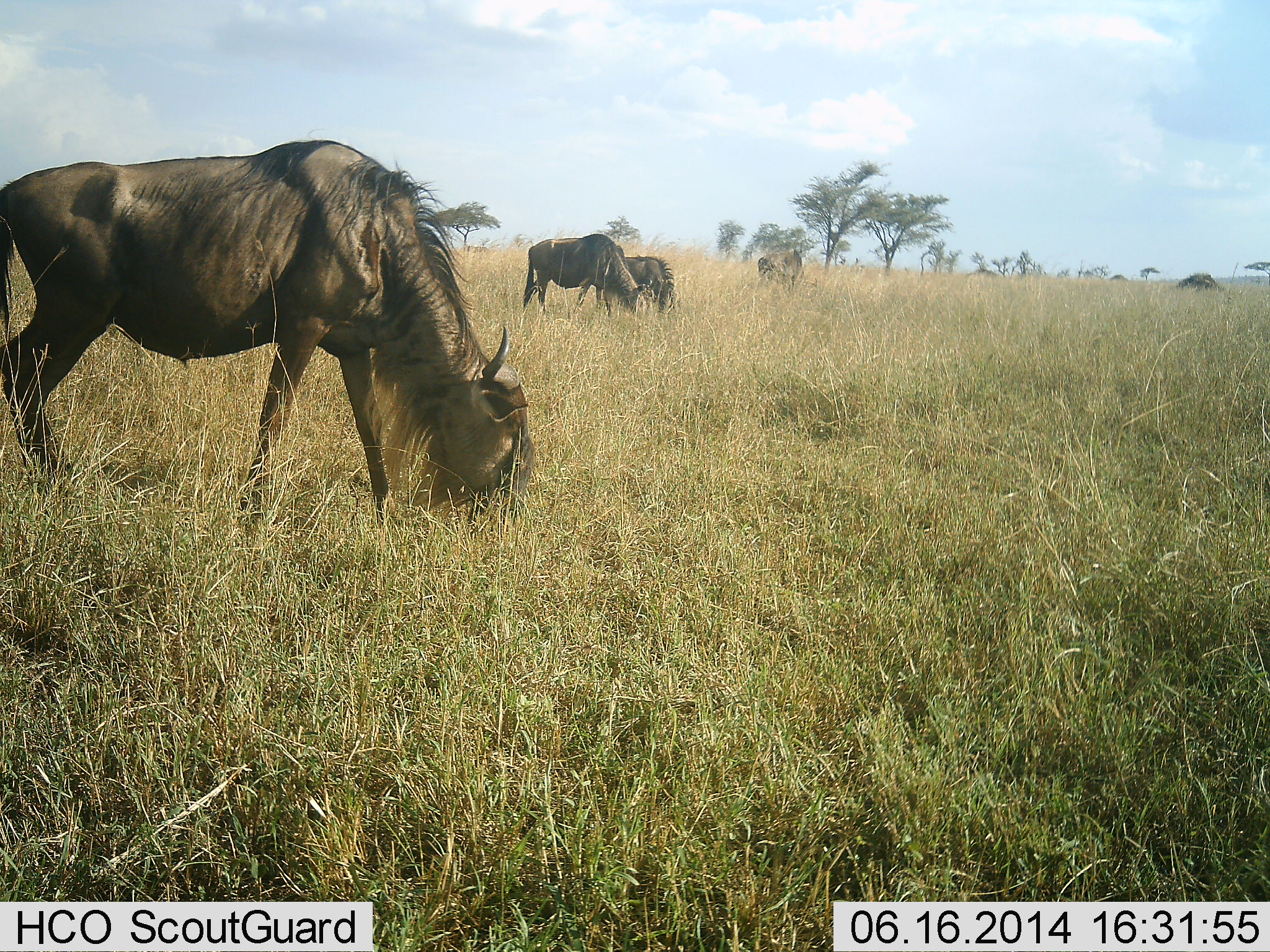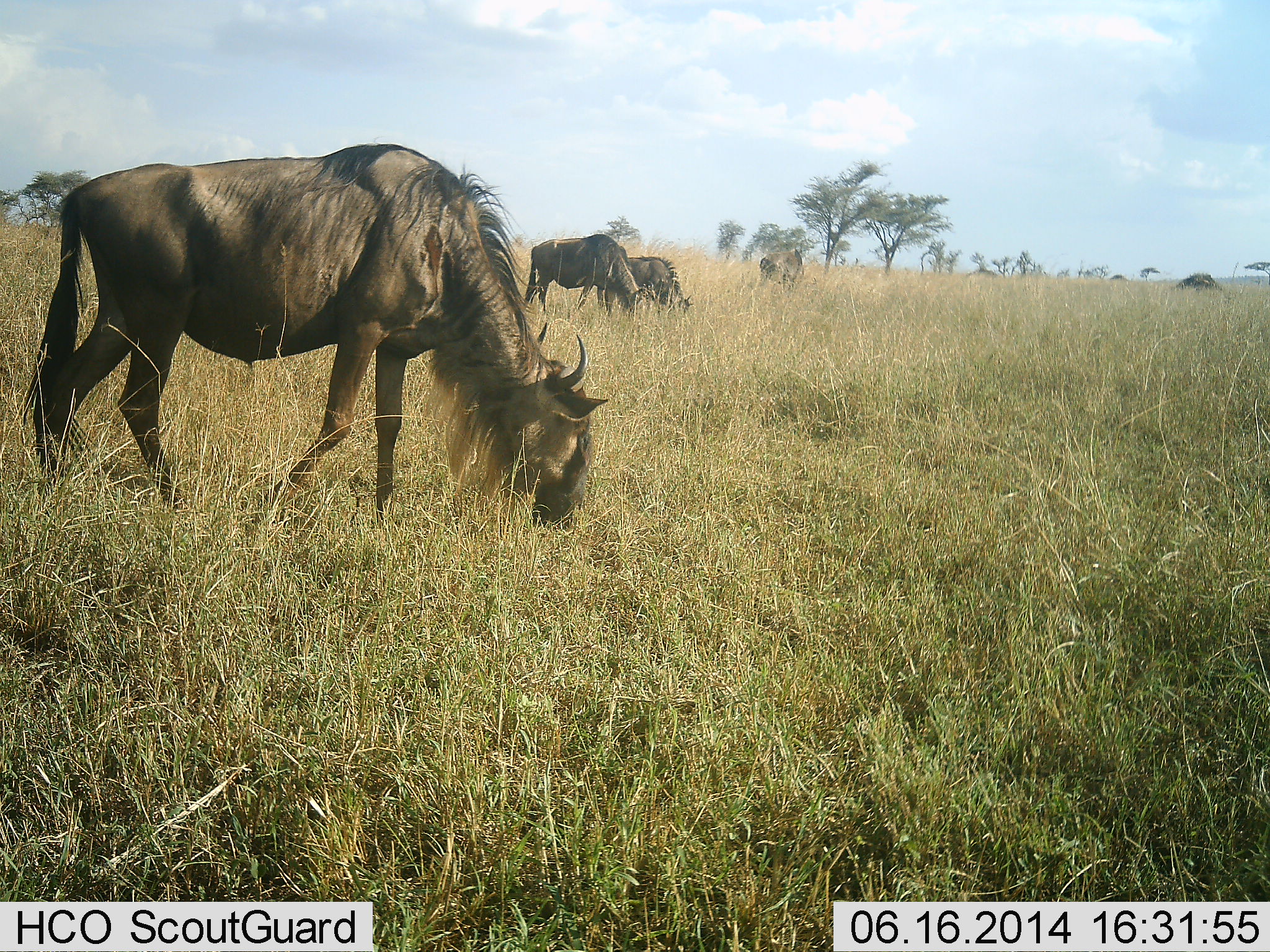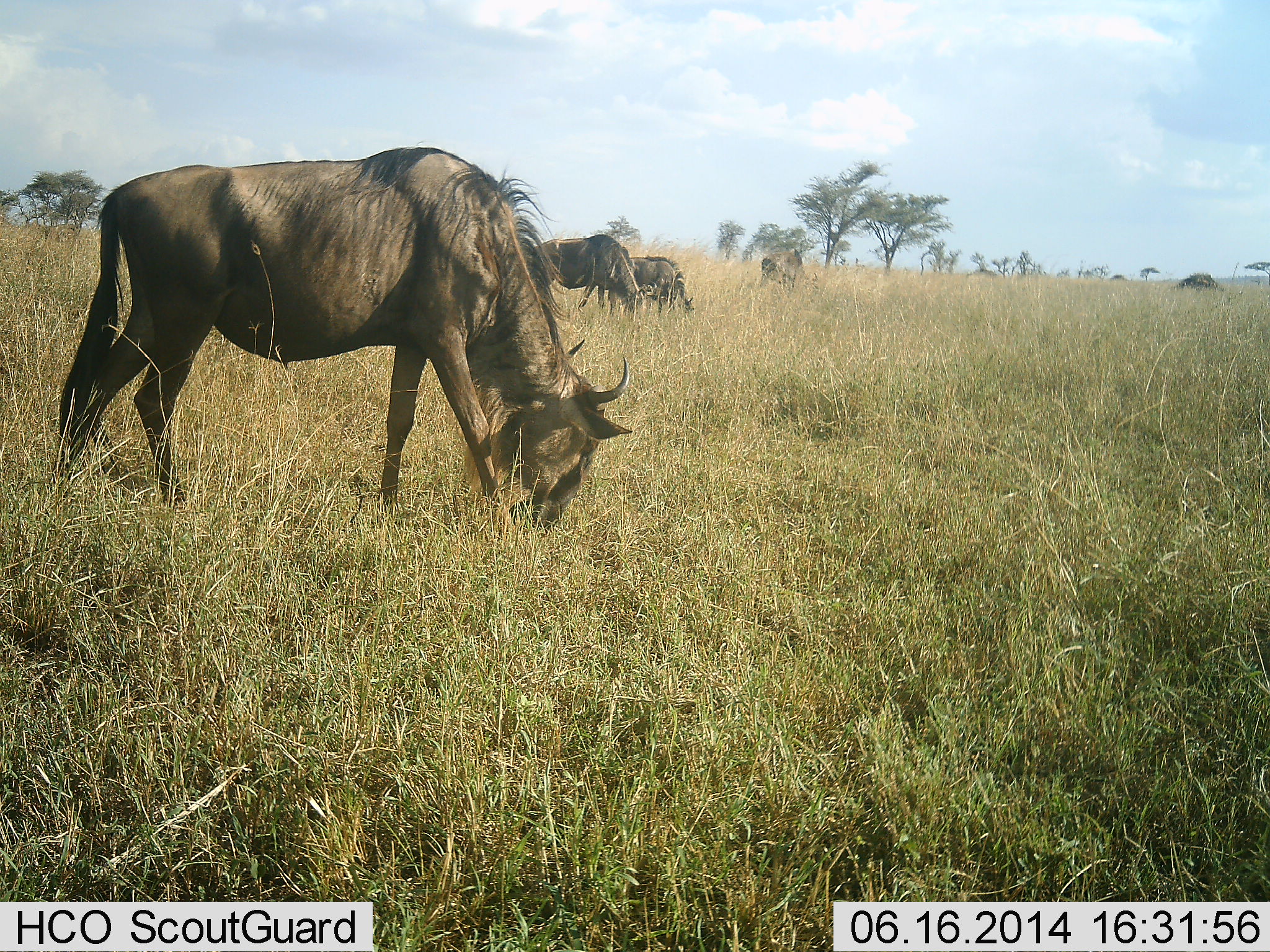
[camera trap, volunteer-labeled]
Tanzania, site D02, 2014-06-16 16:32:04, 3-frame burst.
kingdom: Animalia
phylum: Chordata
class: Mammalia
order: Artiodactyla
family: Bovidae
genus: Connochaetes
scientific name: Connochaetes taurinus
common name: blue wildebeest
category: wildebeest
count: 4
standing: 18%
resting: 0%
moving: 36%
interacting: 0%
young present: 0%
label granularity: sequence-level